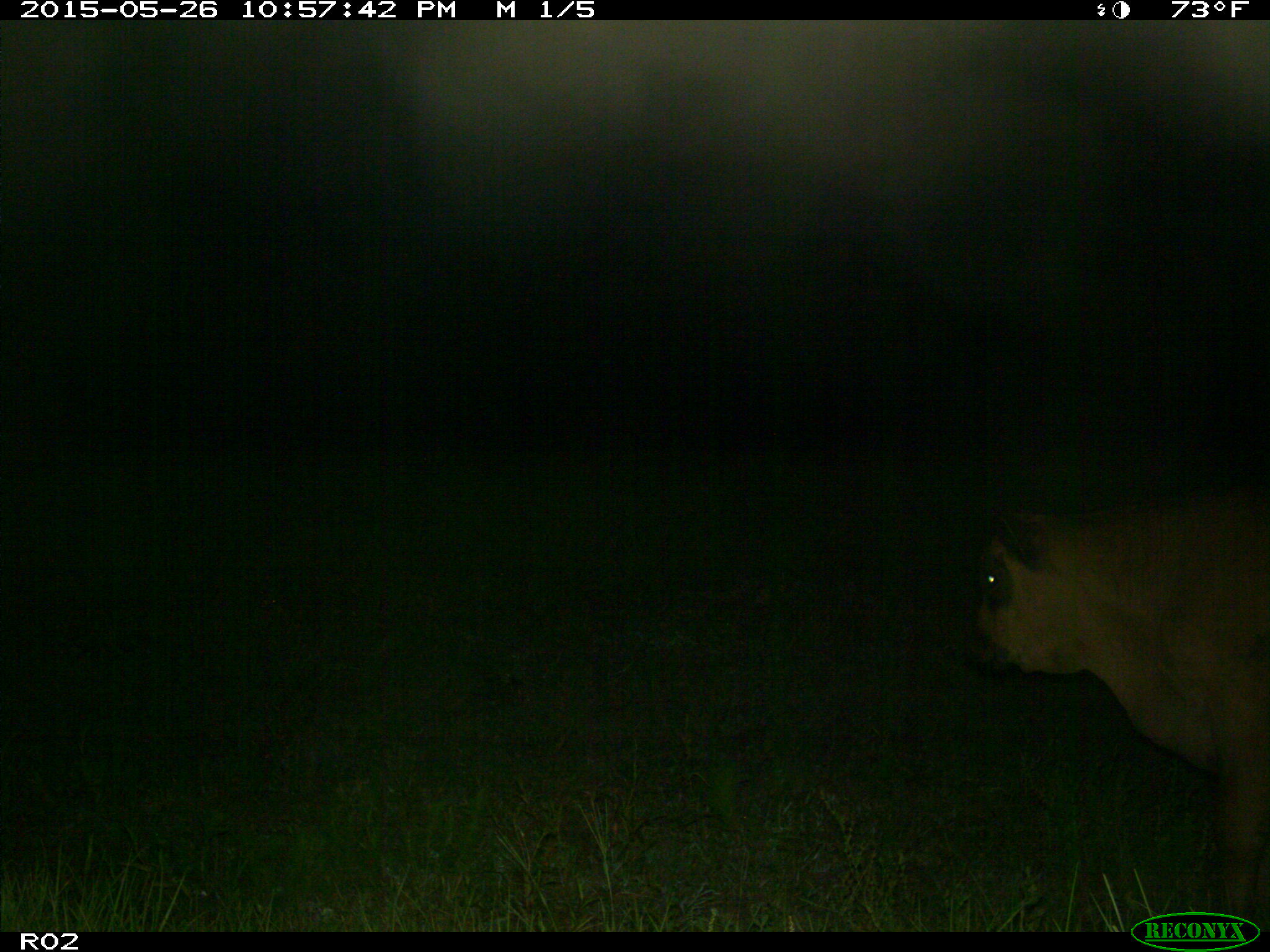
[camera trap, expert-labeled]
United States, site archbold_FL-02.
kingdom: Animalia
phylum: Chordata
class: Mammalia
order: Artiodactyla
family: Bovidae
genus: Bos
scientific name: Bos taurus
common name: domestic cow